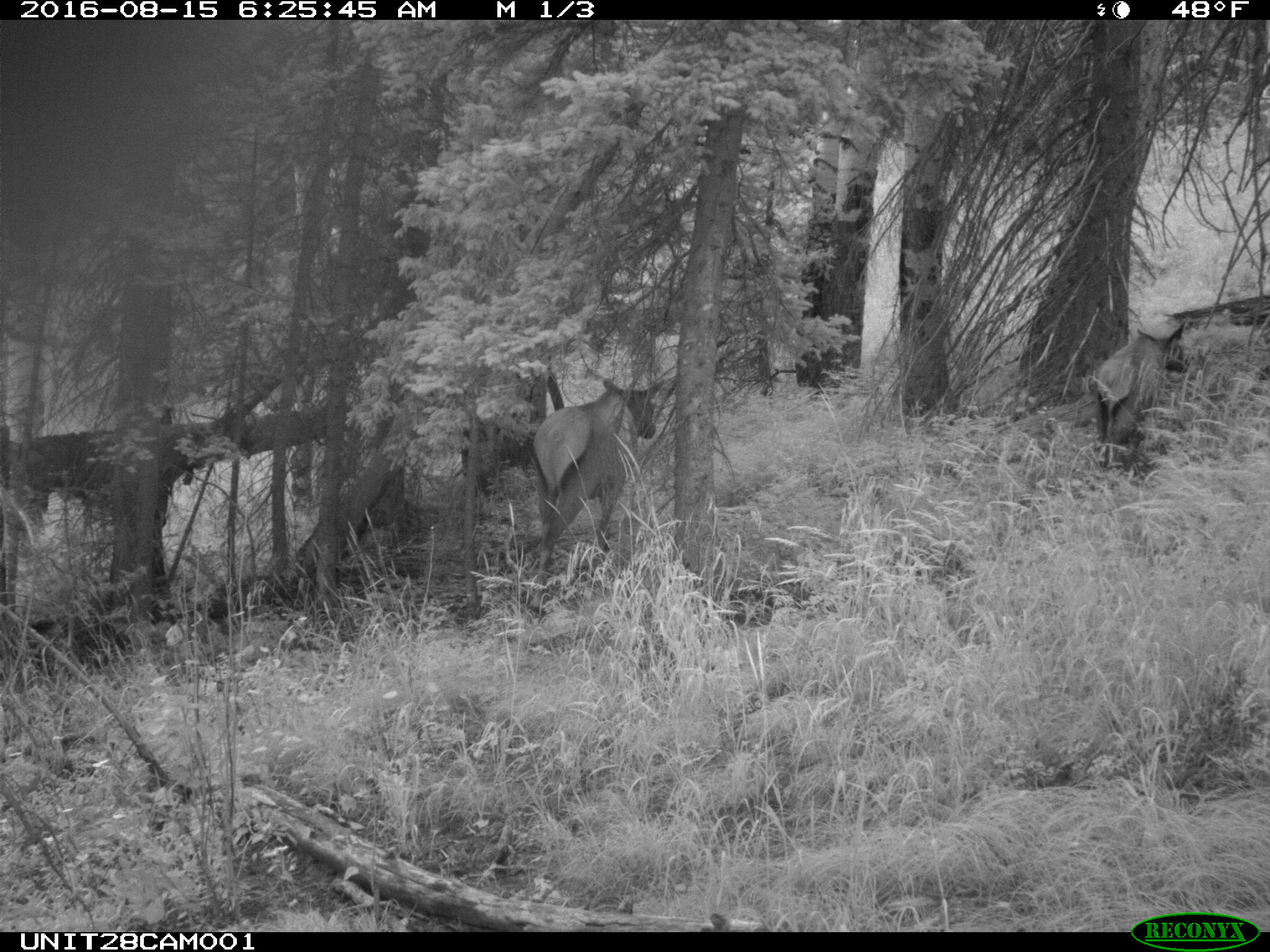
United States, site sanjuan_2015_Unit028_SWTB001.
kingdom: Animalia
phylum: Chordata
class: Mammalia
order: Artiodactyla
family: Cervidae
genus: Cervus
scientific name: Cervus elaphus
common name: red deer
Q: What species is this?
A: Cervus elaphus (red deer).